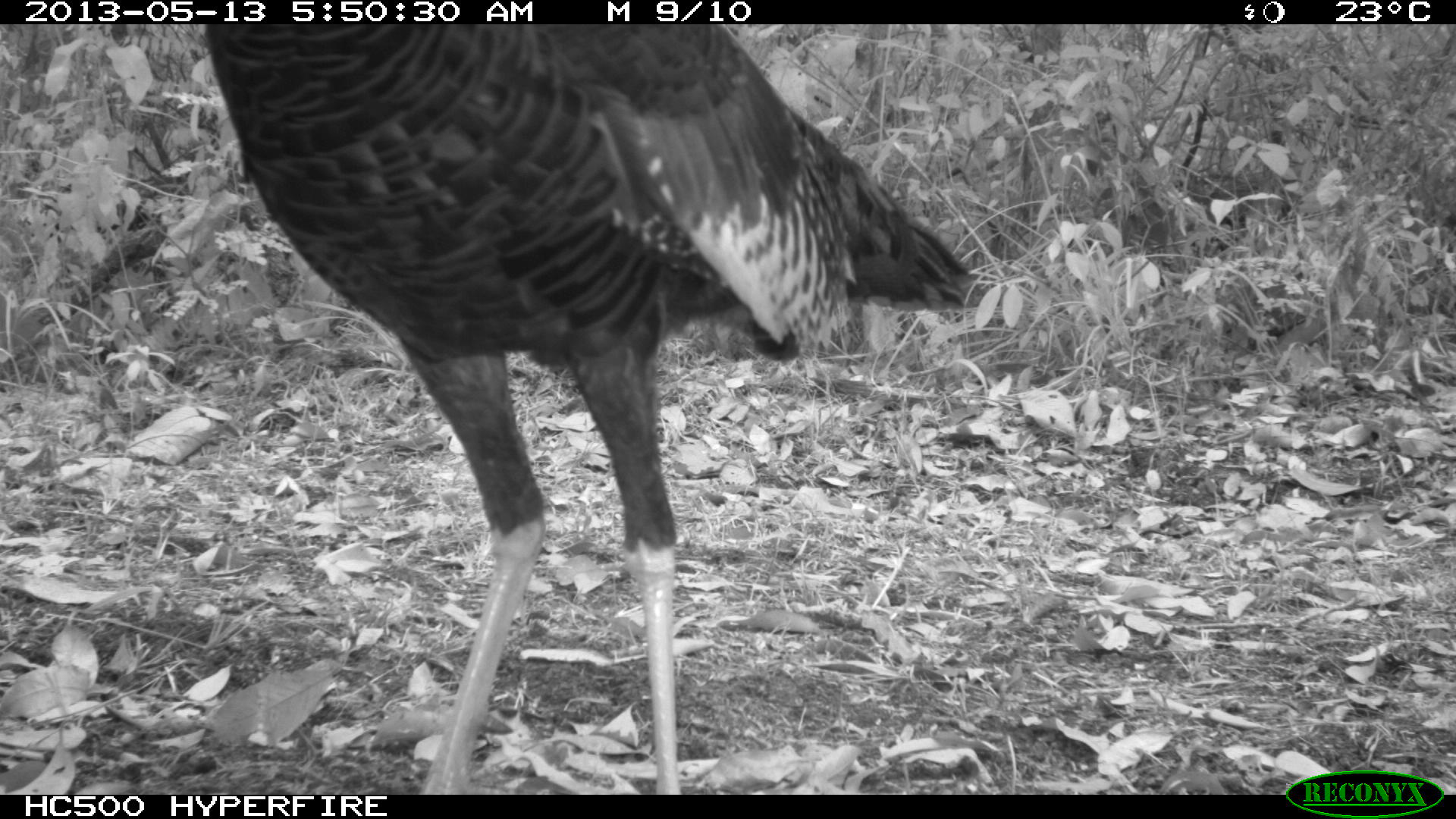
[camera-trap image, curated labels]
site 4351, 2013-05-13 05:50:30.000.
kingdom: Animalia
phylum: Chordata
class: Aves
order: Galliformes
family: Phasianidae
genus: Meleagris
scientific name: Meleagris ocellata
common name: ocellated turkey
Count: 1.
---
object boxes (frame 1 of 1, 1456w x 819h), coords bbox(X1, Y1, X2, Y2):
meleagris ocellata: bbox(206, 24, 980, 793)